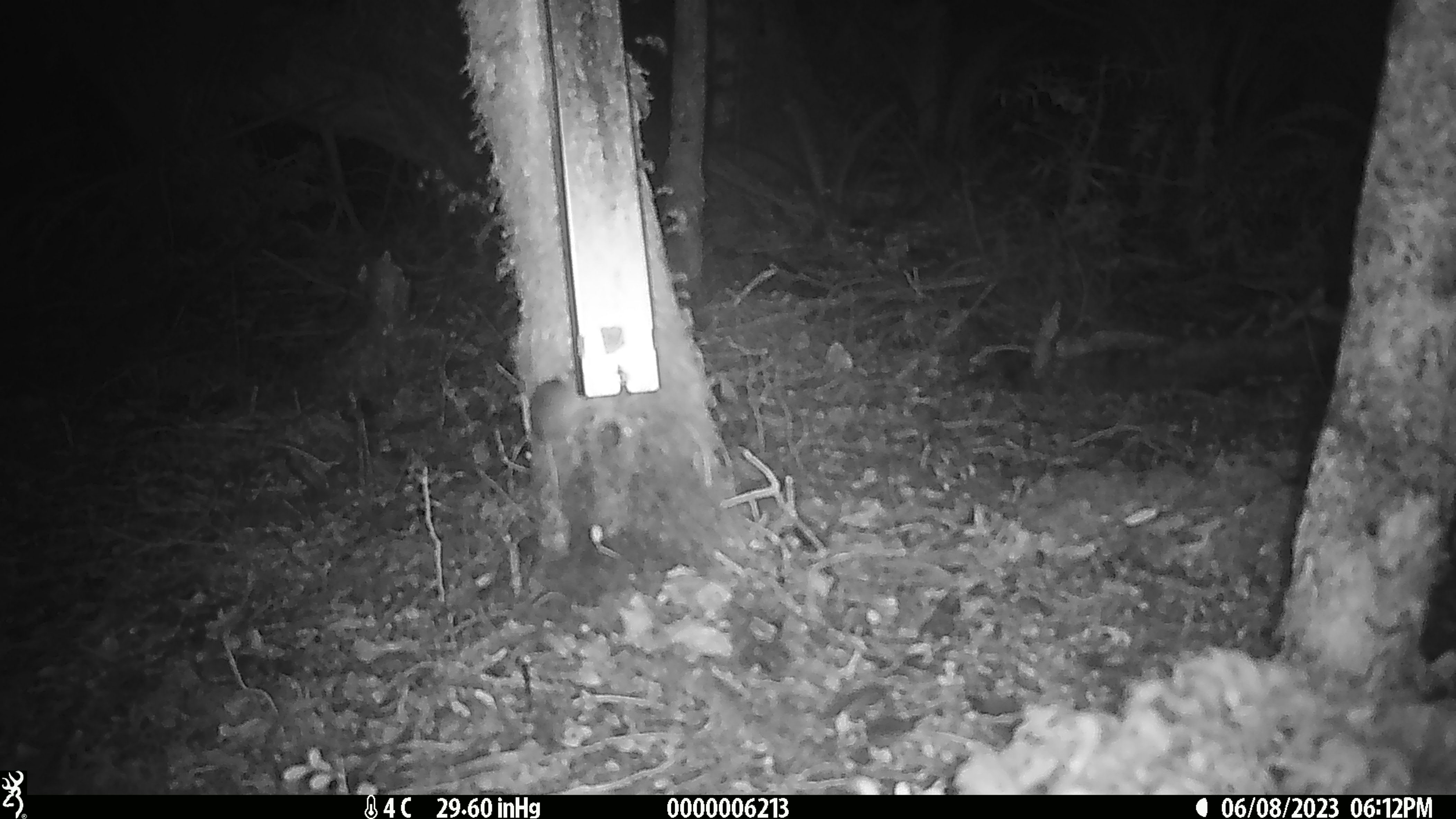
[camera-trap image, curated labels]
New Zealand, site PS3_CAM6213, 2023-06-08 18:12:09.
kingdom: Animalia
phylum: Chordata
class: Mammalia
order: Rodentia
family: Muridae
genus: Mus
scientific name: Mus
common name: mouse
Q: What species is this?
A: Mouse (Mus).